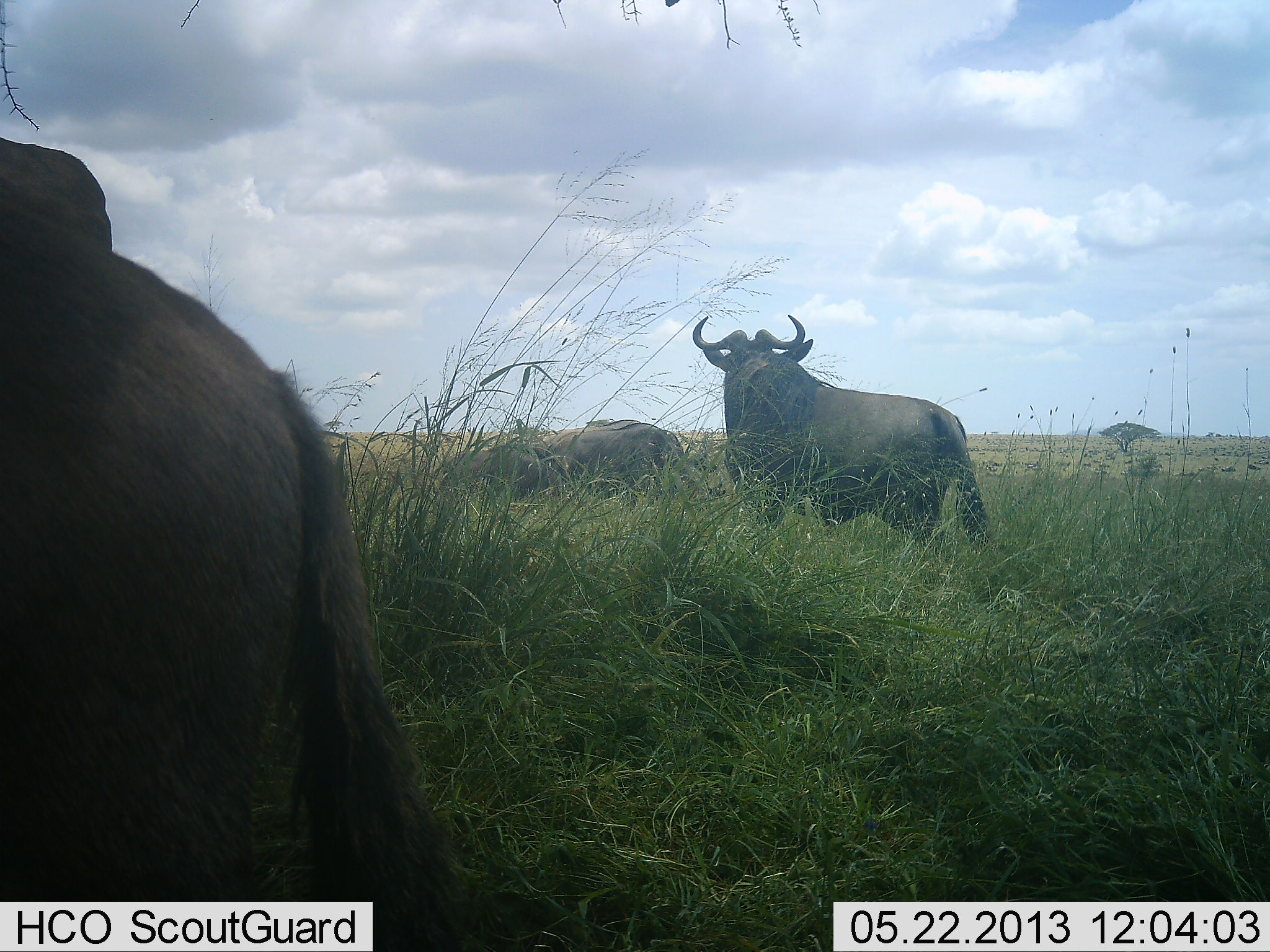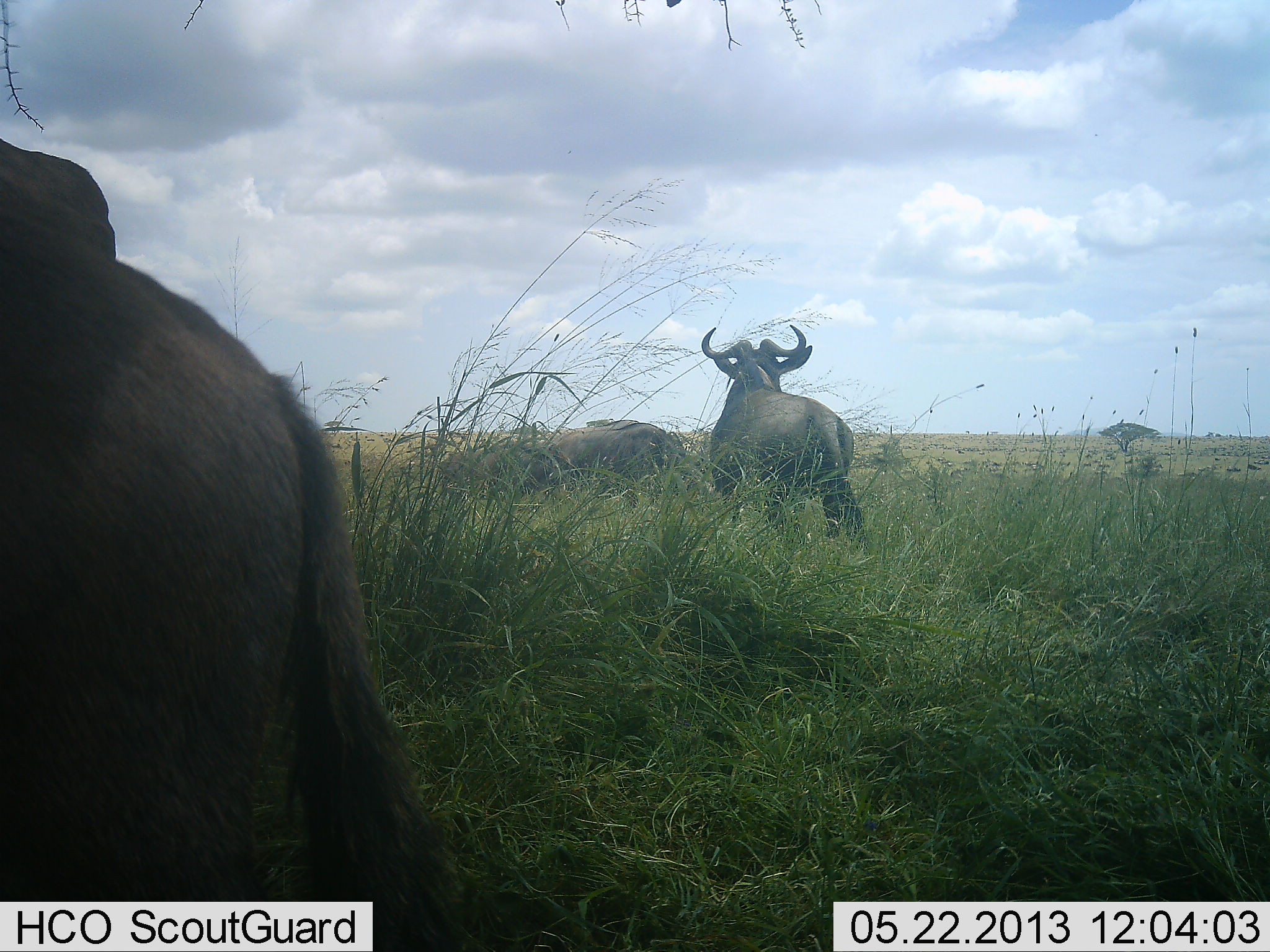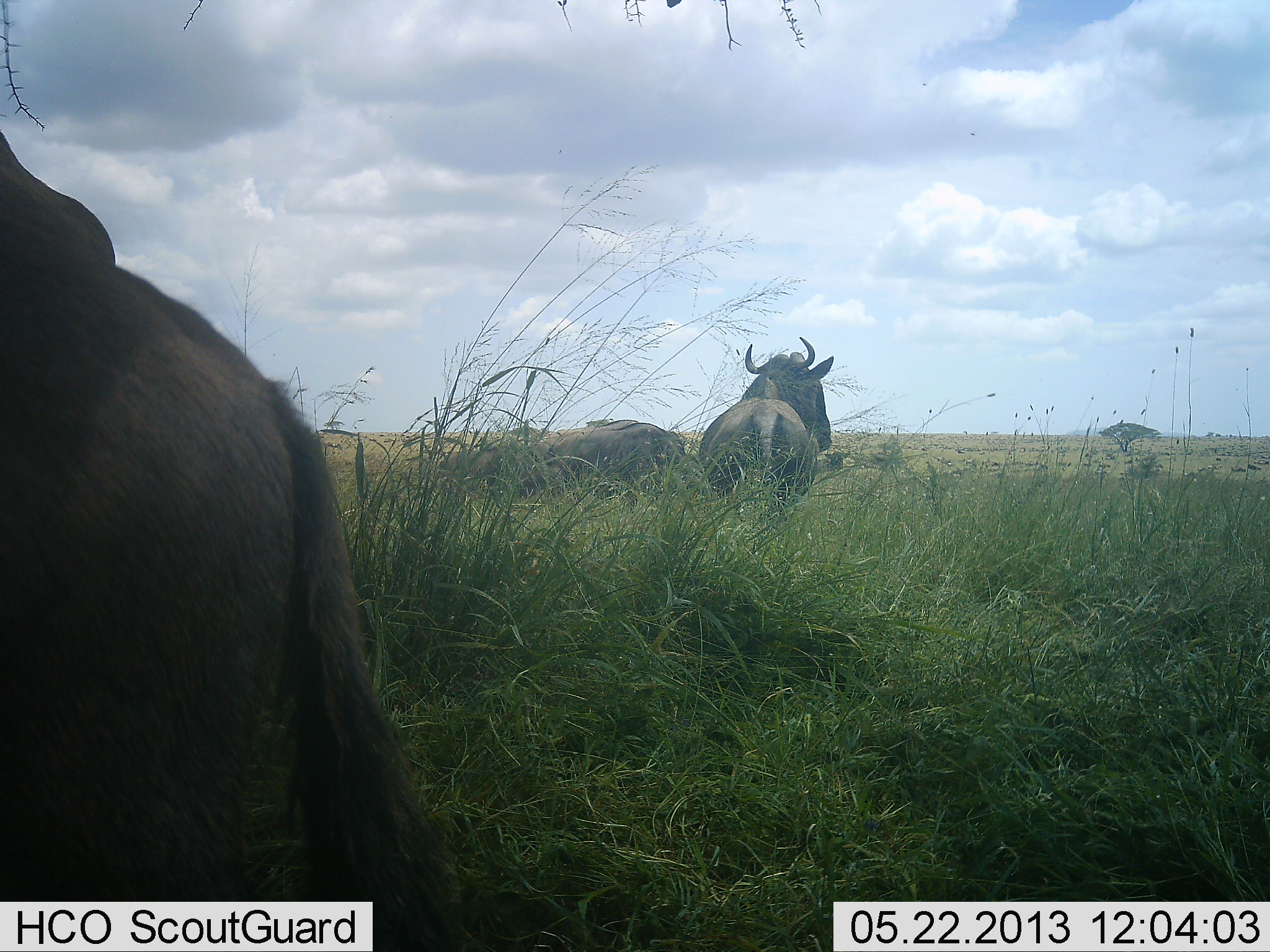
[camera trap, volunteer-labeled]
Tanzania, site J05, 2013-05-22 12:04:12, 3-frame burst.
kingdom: Animalia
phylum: Chordata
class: Mammalia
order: Artiodactyla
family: Bovidae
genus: Connochaetes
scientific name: Connochaetes taurinus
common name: blue wildebeest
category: wildebeest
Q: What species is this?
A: Wildebeest (blue wildebeest) (Connochaetes taurinus).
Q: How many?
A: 4.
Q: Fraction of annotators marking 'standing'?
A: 72%.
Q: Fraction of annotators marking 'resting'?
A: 16%.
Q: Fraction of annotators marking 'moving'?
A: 44%.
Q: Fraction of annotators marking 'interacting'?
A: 0%.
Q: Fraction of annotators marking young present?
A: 0%.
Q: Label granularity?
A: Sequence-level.